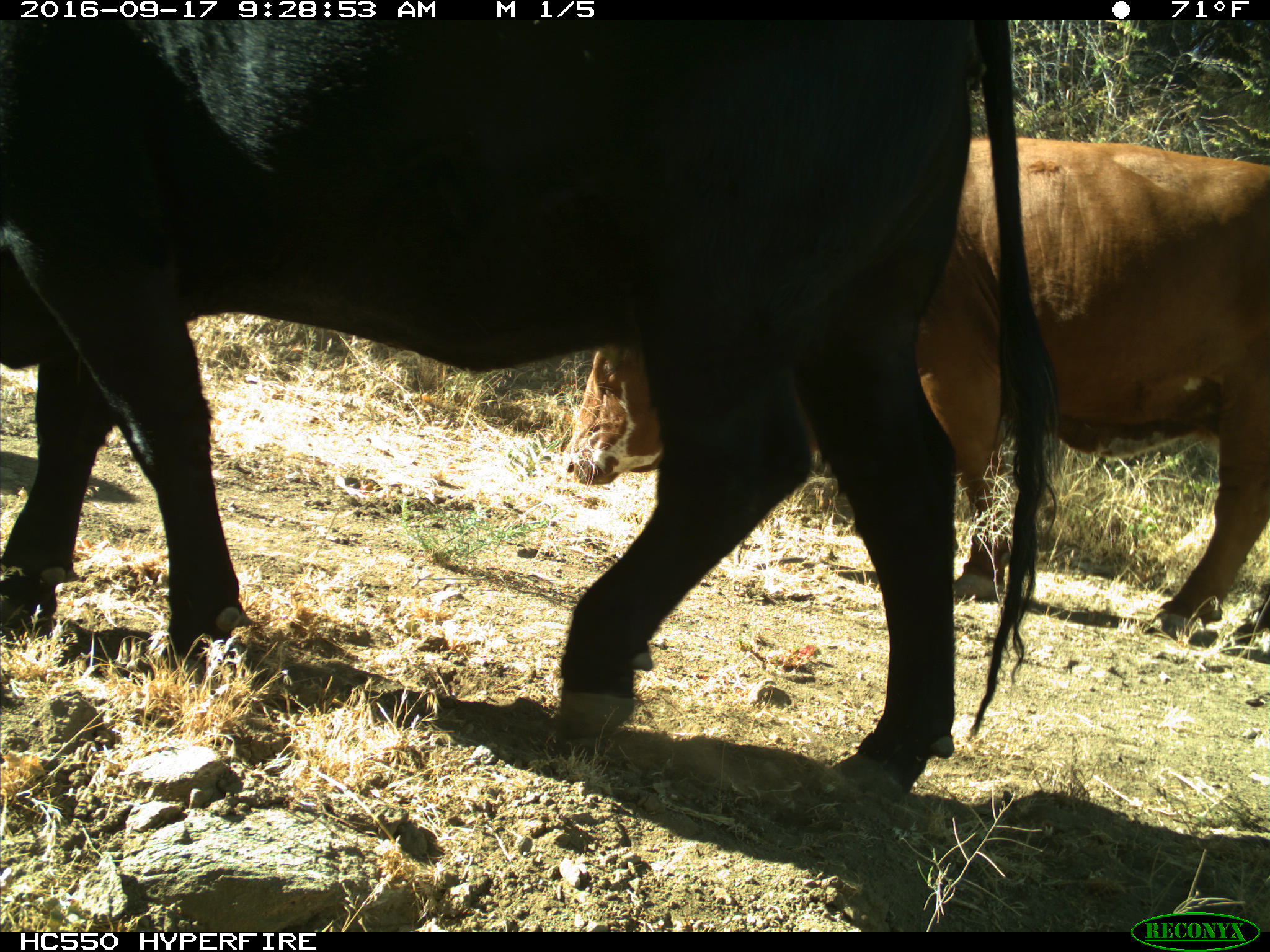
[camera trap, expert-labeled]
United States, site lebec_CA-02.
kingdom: Animalia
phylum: Chordata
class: Mammalia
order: Artiodactyla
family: Bovidae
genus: Bos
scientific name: Bos taurus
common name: domestic cow